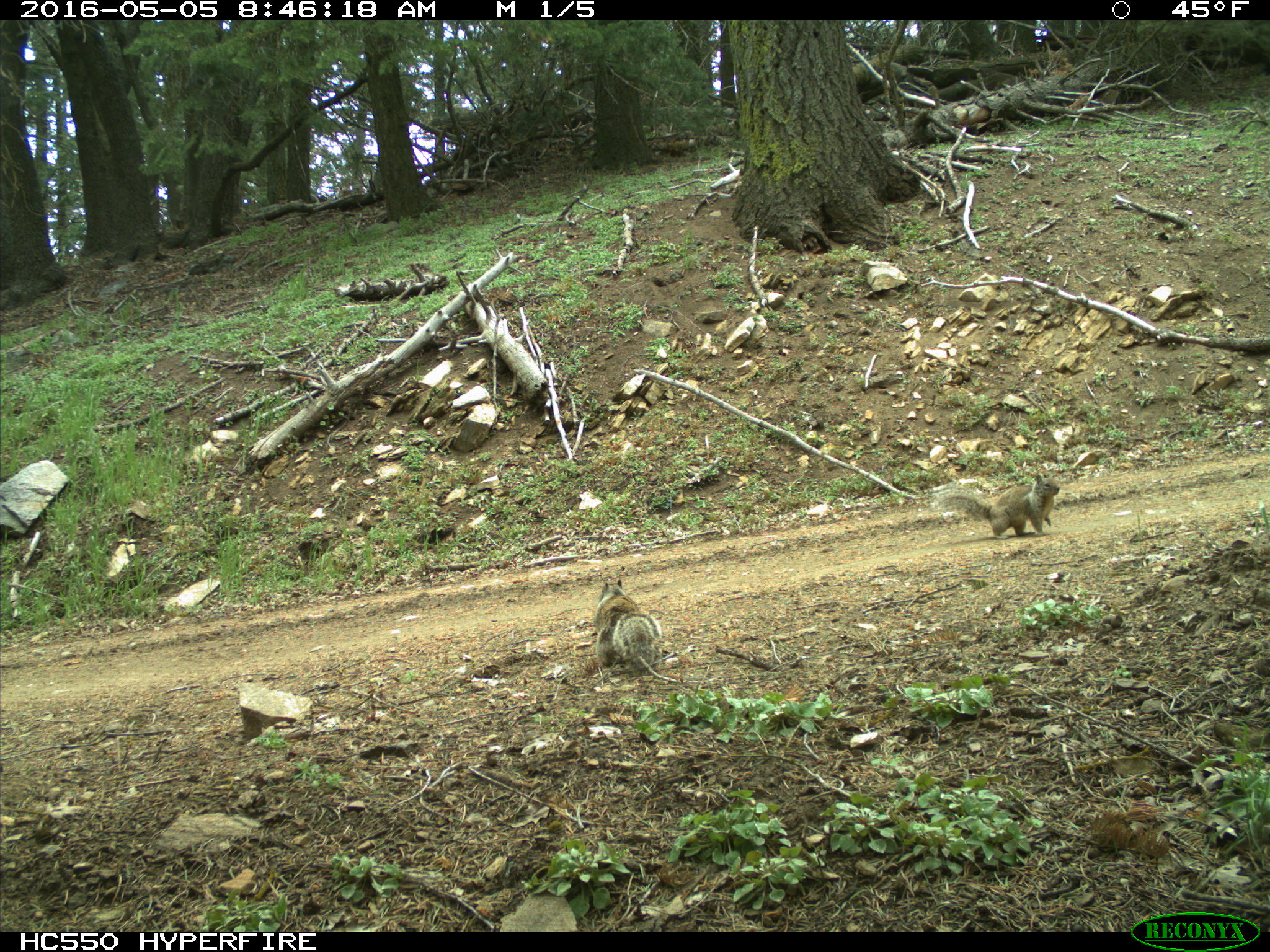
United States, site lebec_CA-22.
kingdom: Animalia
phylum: Chordata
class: Mammalia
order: Rodentia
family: Sciuridae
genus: Otospermophilus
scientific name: Otospermophilus beecheyi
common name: california ground squirrel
Otospermophilus beecheyi (california ground squirrel).